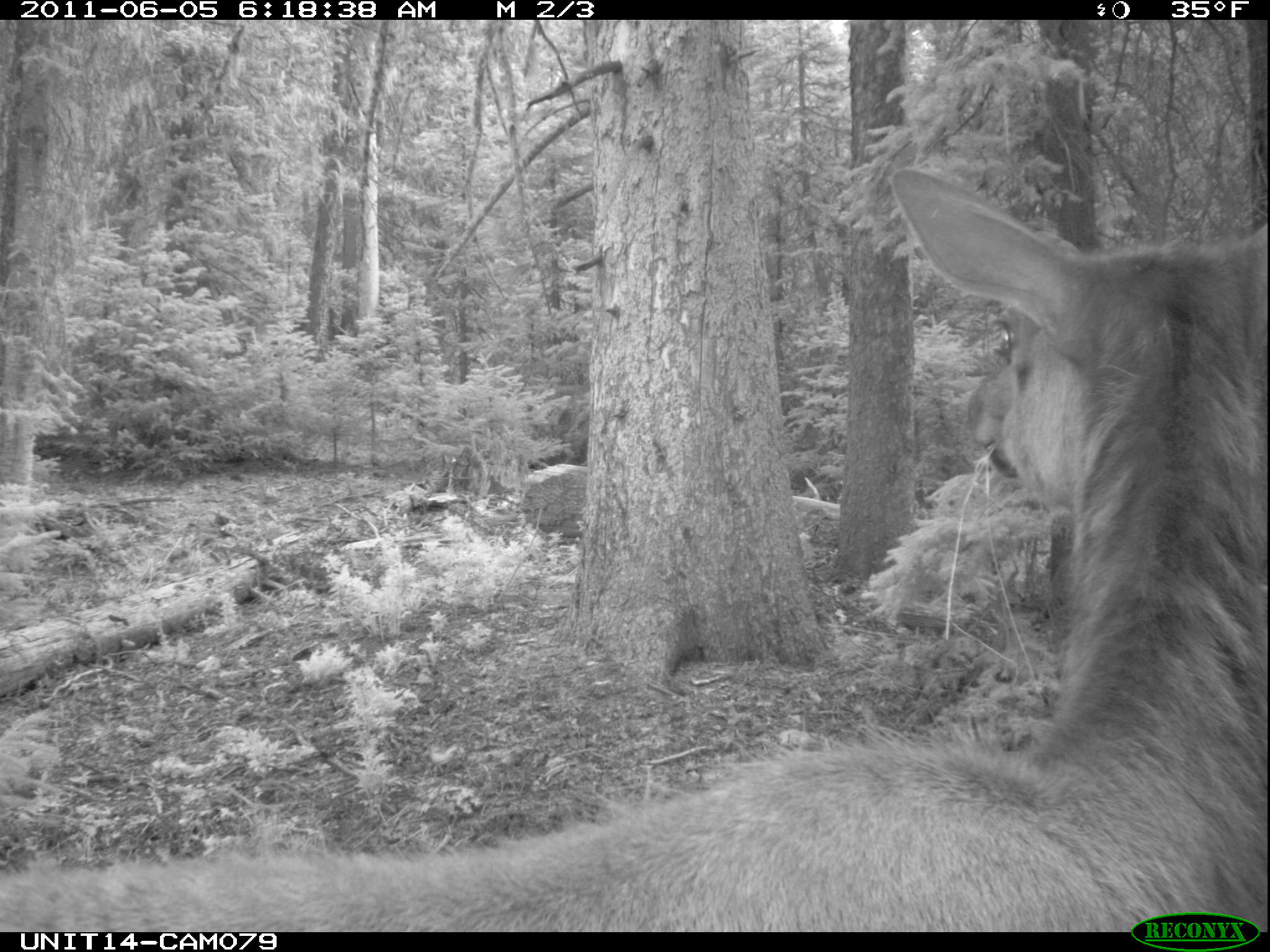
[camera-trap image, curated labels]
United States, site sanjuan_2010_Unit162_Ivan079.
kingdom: Animalia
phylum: Chordata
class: Mammalia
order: Artiodactyla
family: Cervidae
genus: Cervus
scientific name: Cervus elaphus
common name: red deer